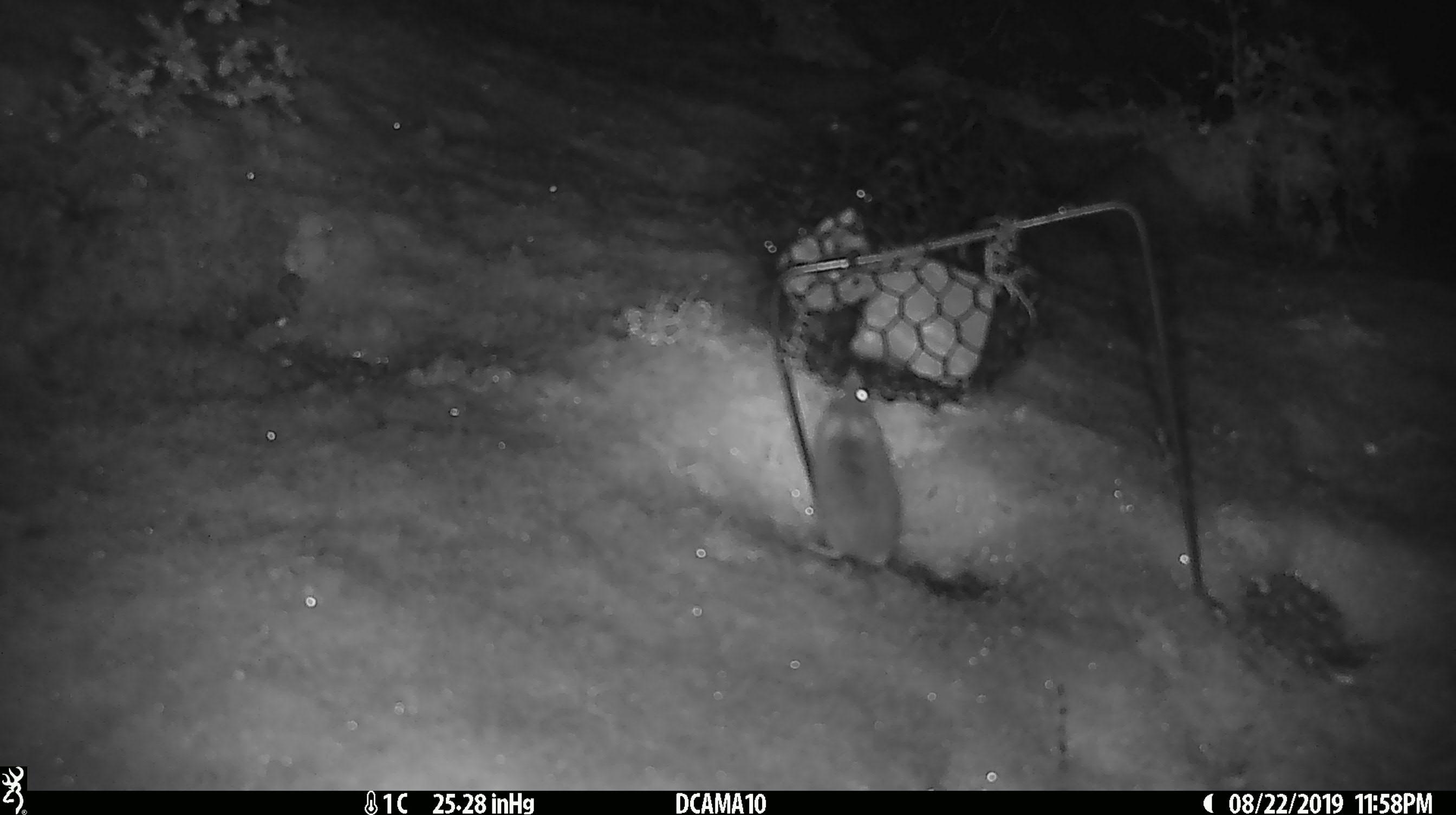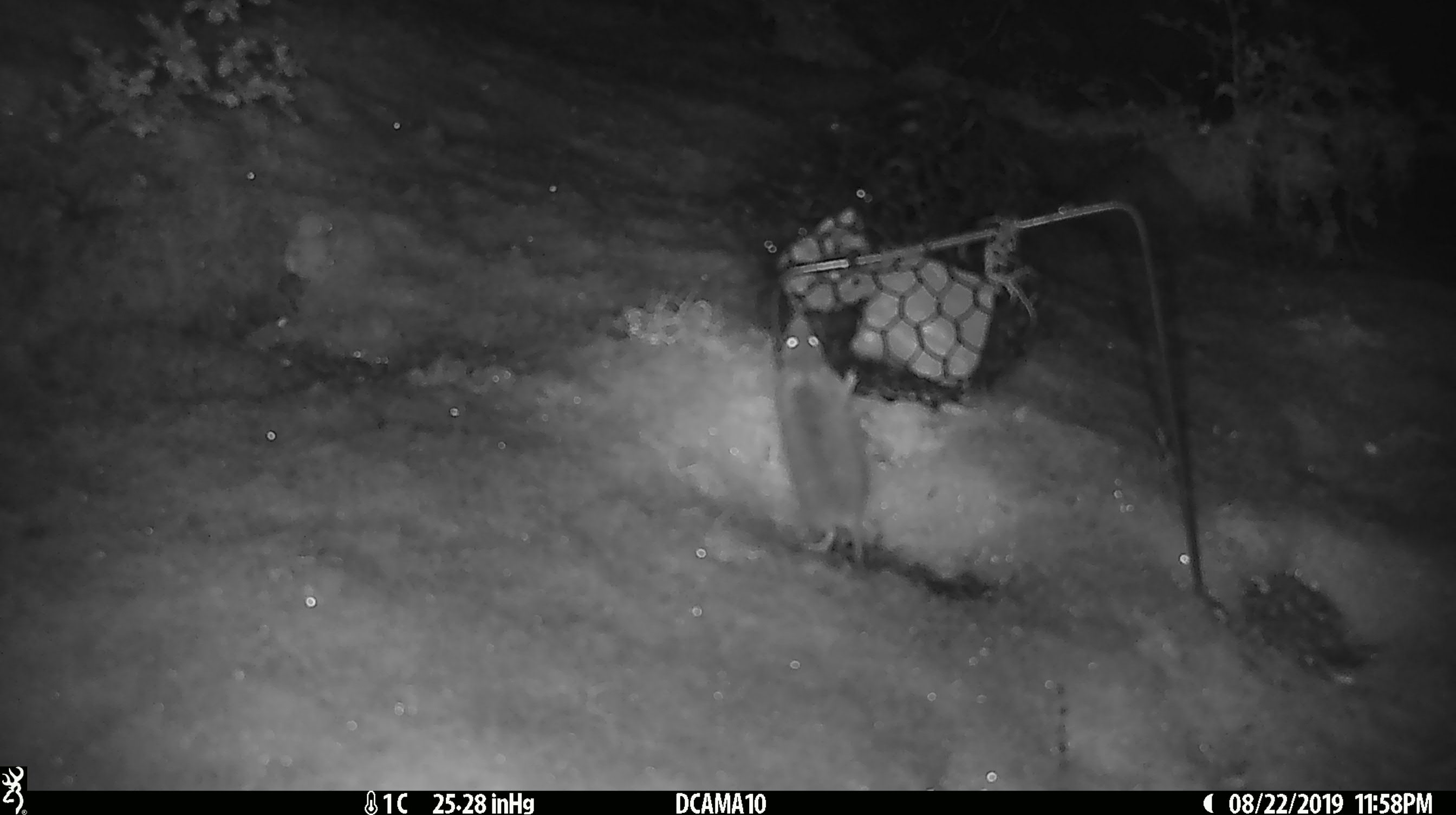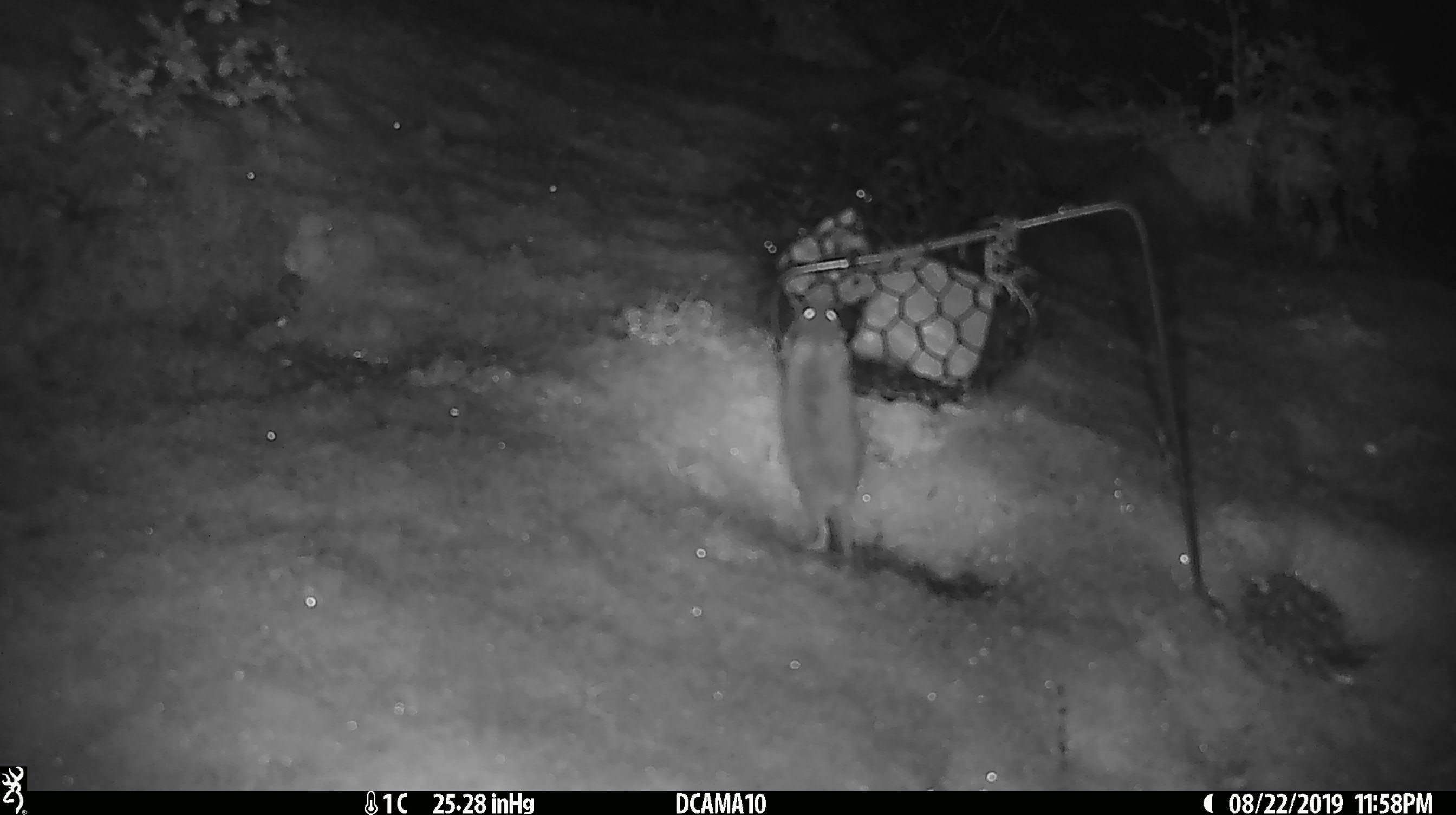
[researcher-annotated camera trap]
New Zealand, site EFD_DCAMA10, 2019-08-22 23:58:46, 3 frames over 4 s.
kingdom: Animalia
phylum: Chordata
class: Mammalia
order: Rodentia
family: Muridae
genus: Mus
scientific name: Mus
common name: mouse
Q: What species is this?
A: Mouse (Mus).